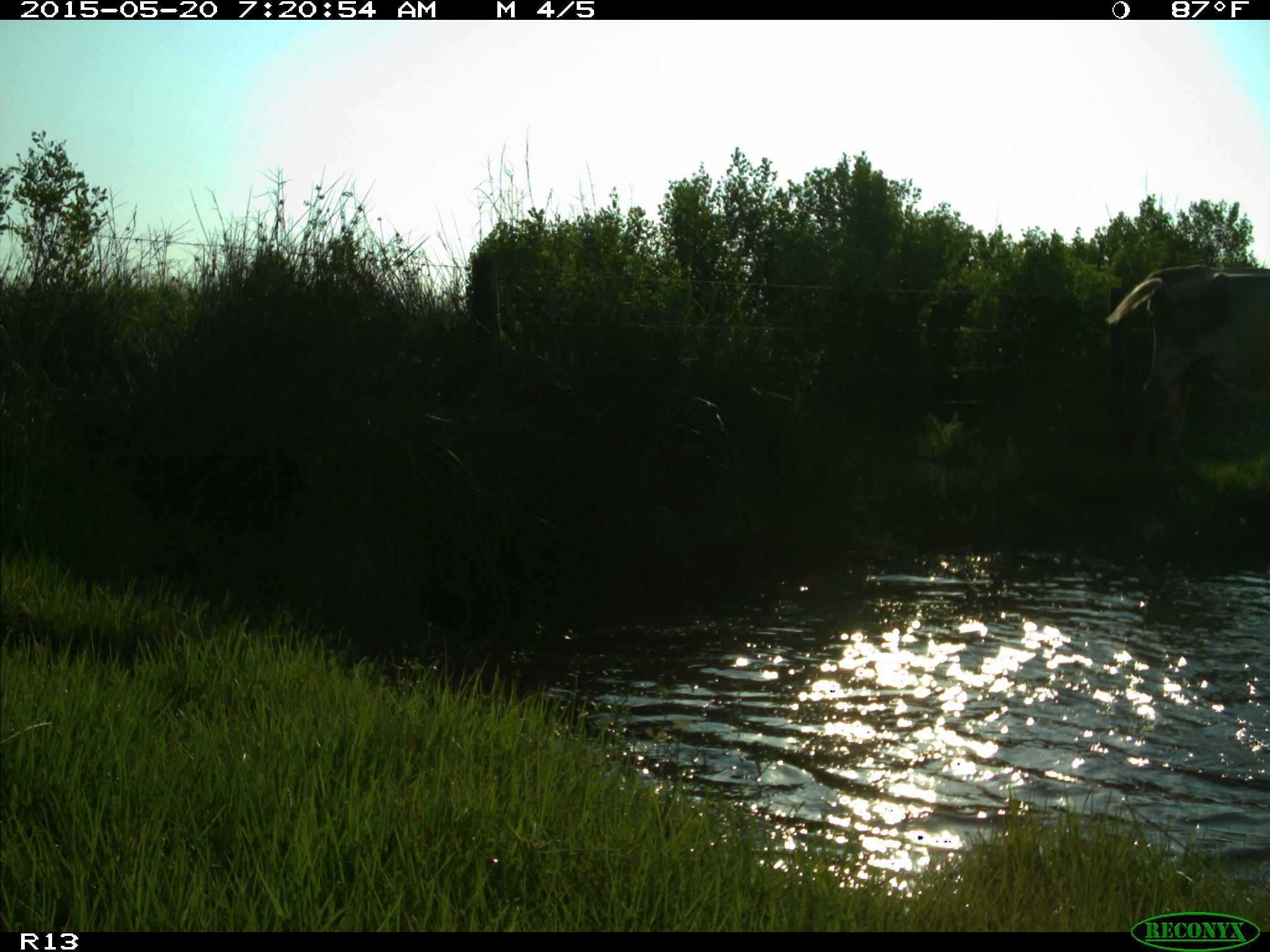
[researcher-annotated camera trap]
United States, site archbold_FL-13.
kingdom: Animalia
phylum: Chordata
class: Mammalia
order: Artiodactyla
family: Bovidae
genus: Bos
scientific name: Bos taurus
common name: domestic cow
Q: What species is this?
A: Bos taurus (domestic cow).